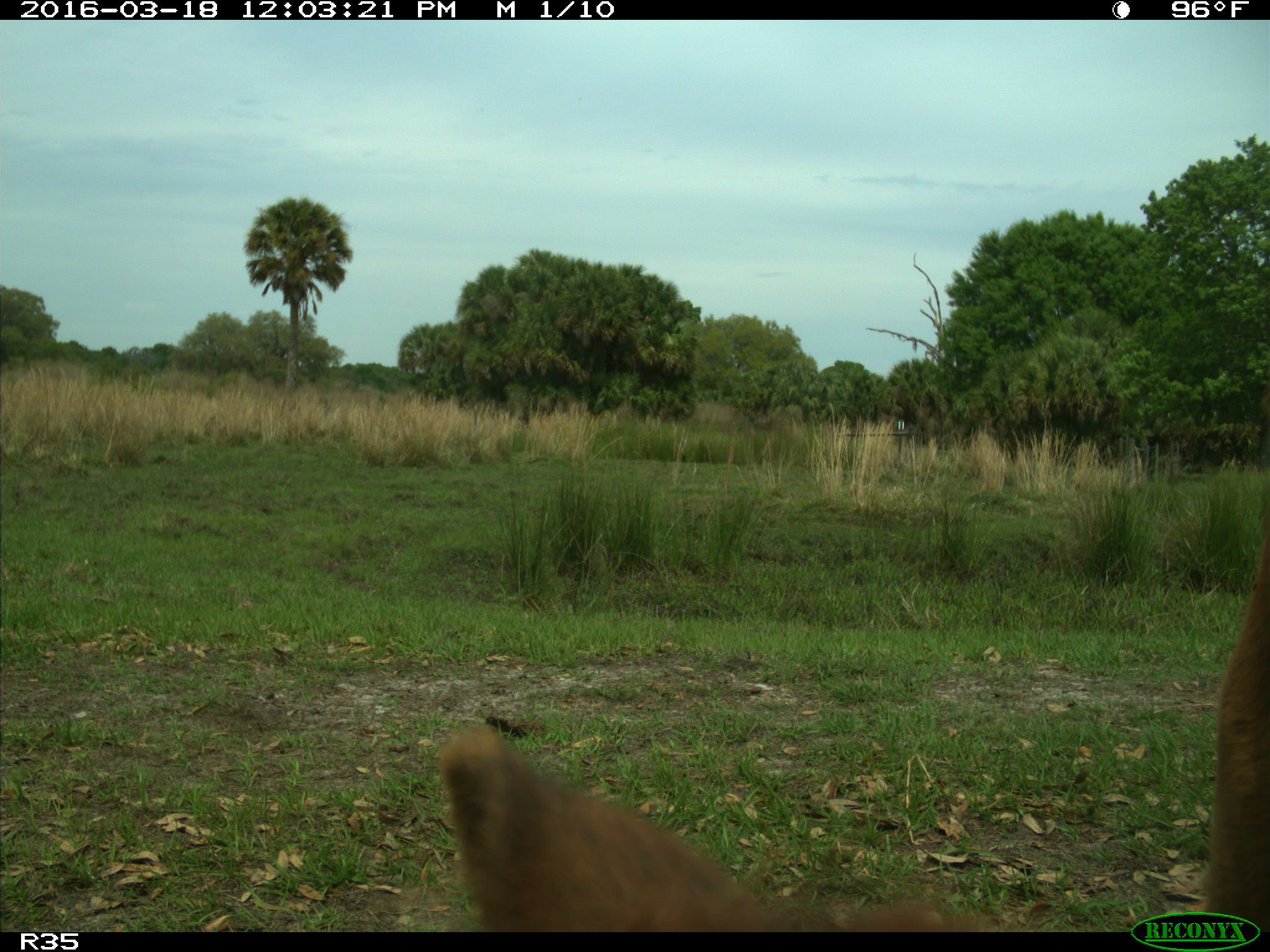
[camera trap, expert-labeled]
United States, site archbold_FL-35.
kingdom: Animalia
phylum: Chordata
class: Mammalia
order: Artiodactyla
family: Bovidae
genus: Bos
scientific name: Bos taurus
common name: domestic cow